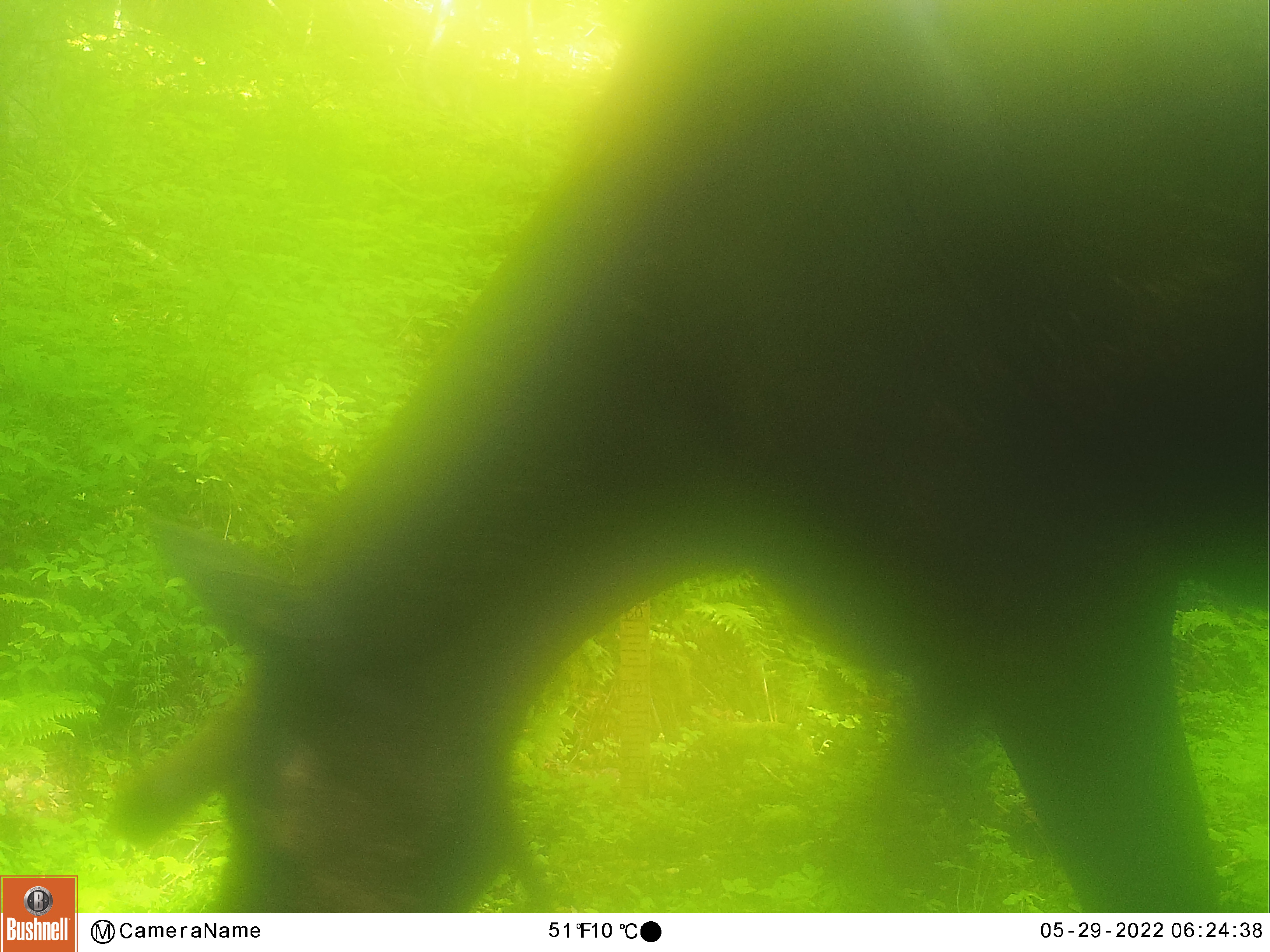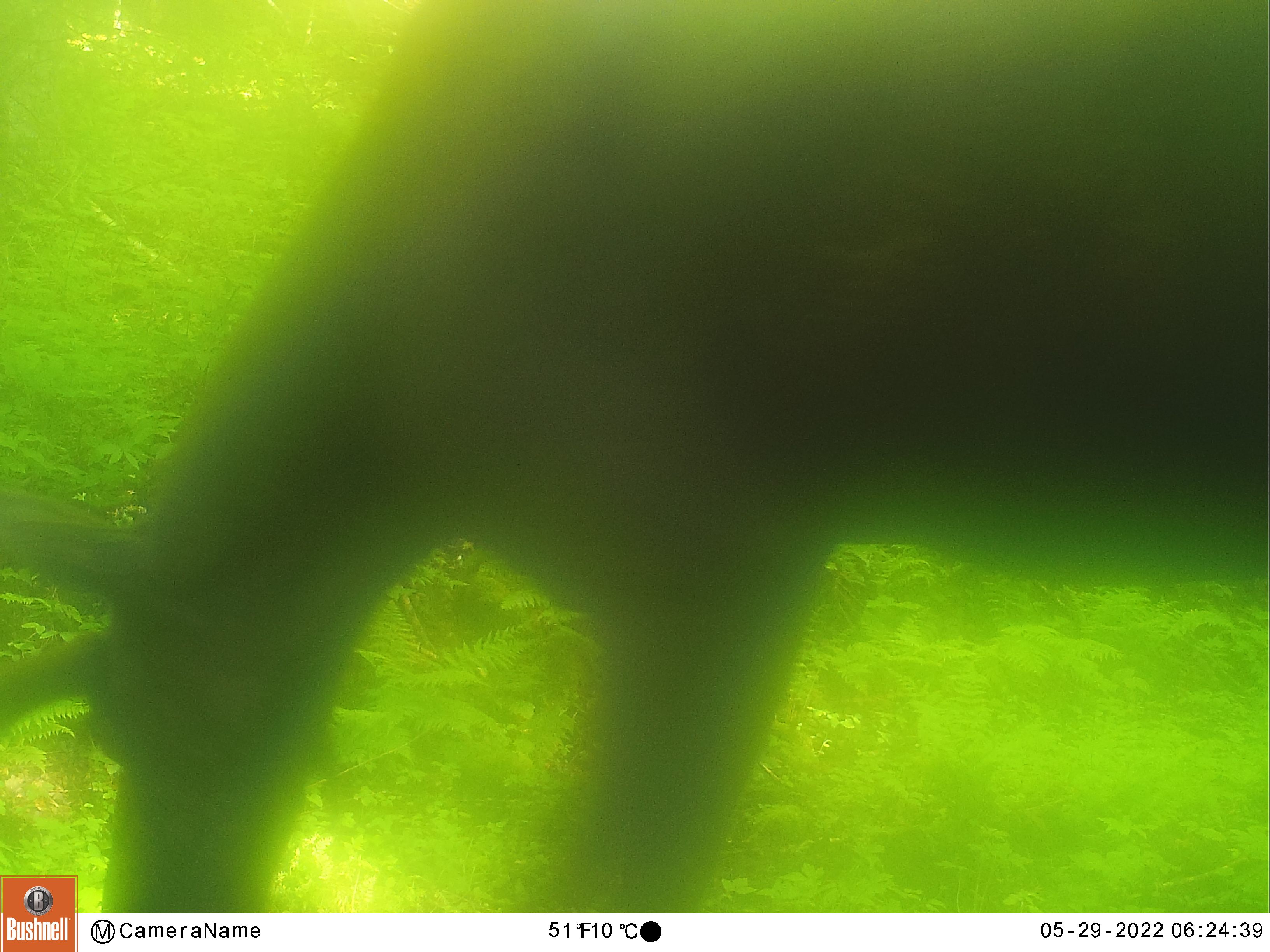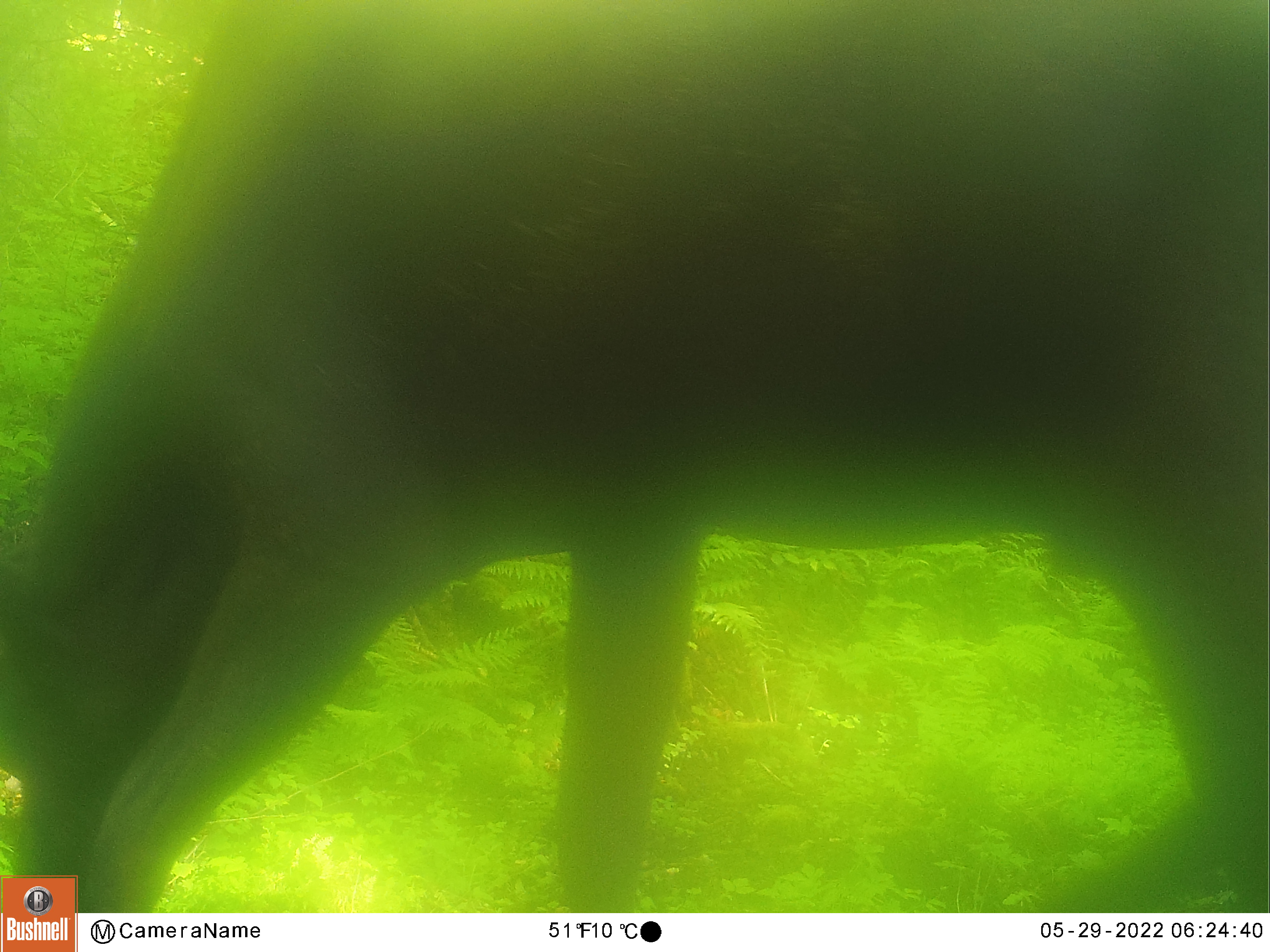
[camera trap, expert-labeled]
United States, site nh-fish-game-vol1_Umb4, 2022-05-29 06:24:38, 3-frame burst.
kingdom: Animalia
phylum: Chordata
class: Mammalia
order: Artiodactyla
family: Cervidae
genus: Alces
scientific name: Alces alces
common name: moose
Moose (Alces alces).